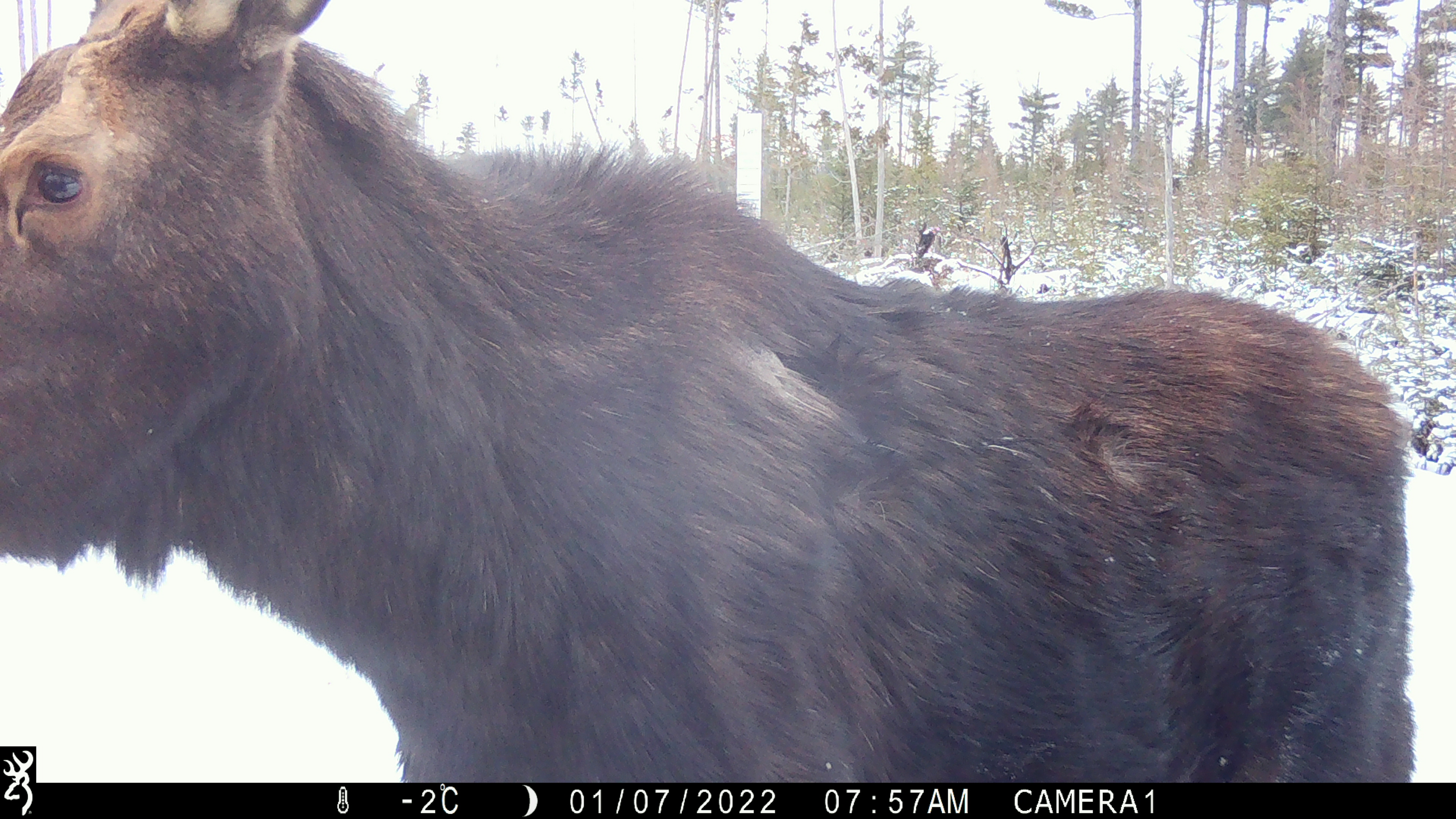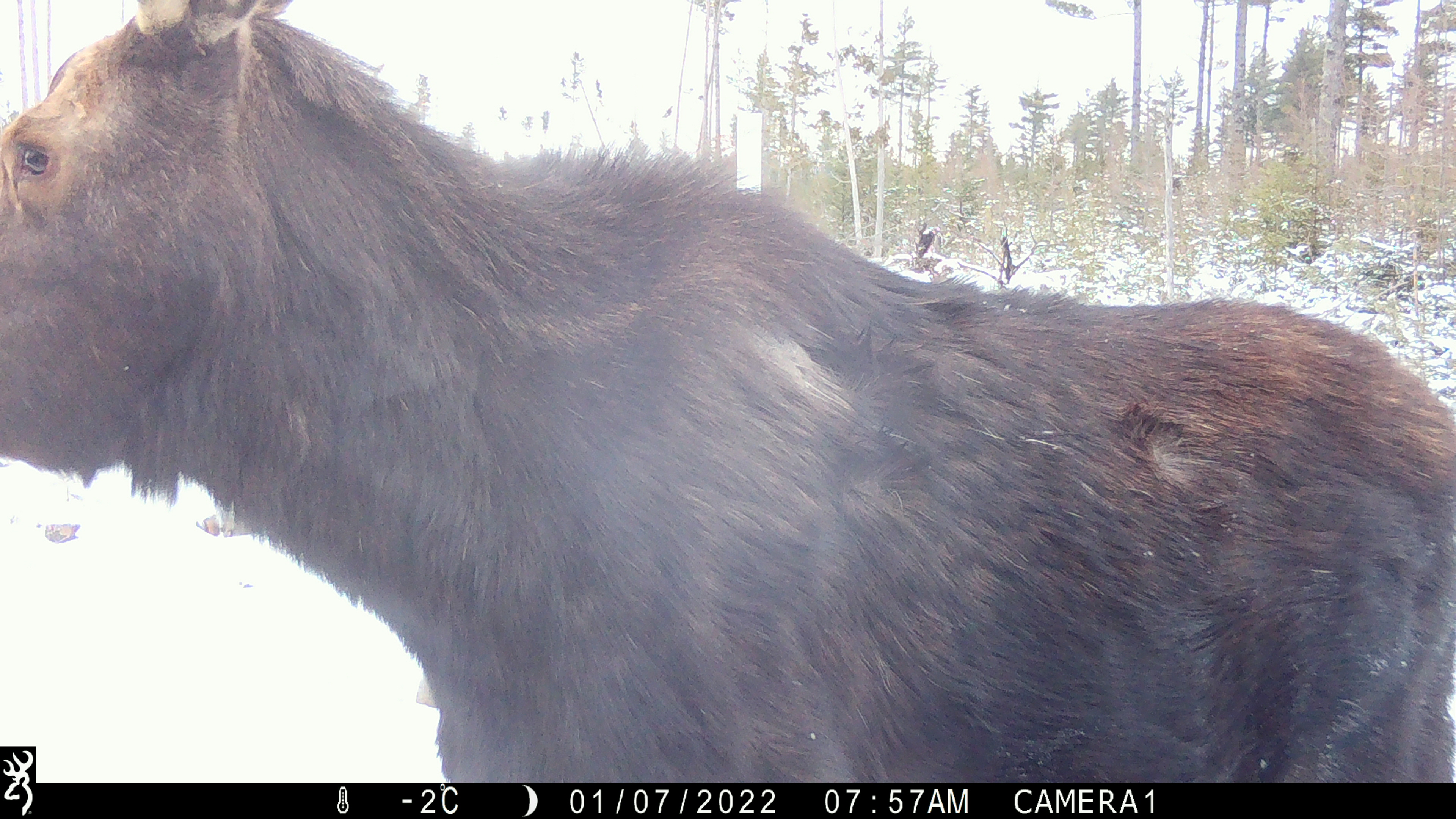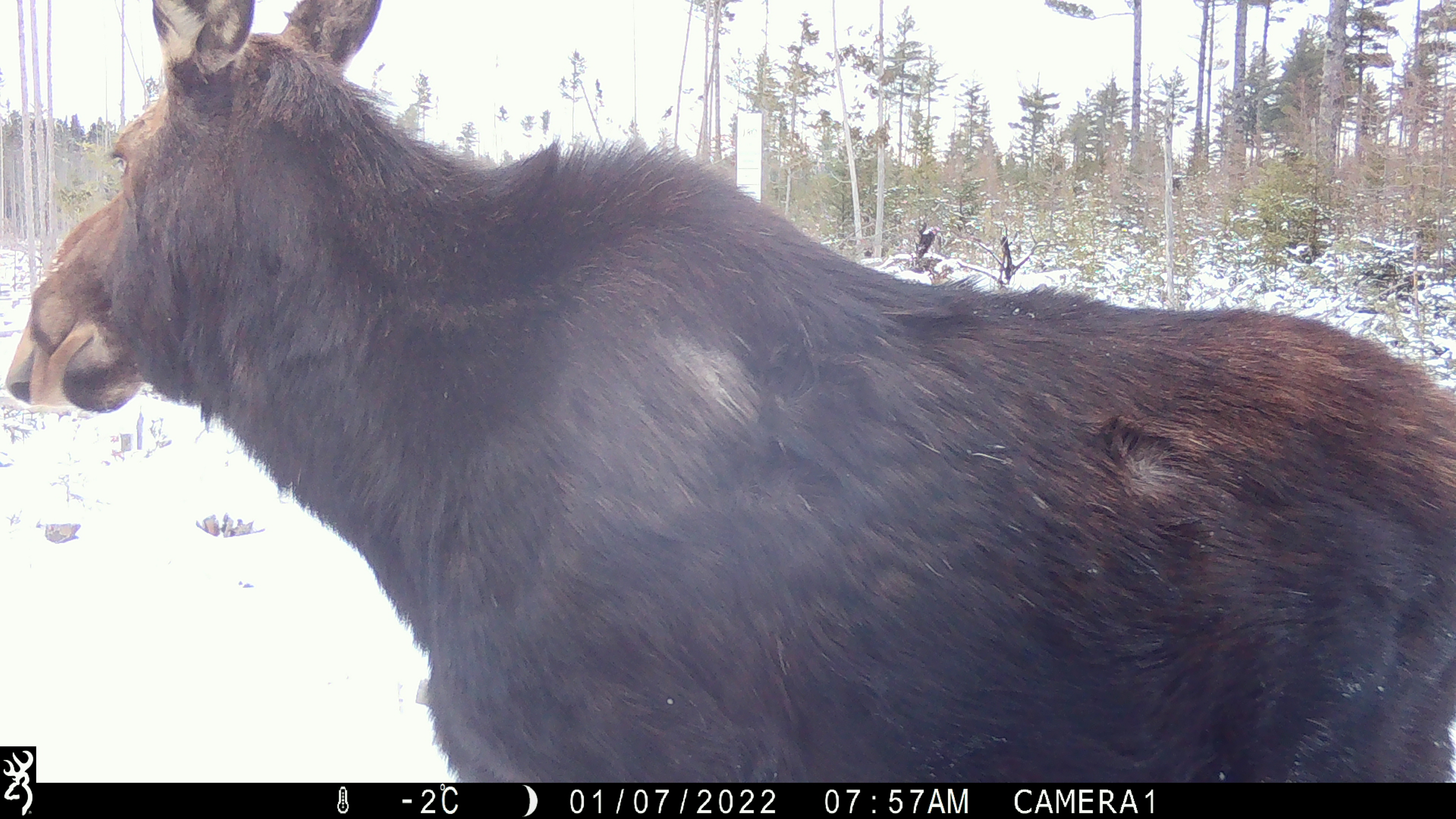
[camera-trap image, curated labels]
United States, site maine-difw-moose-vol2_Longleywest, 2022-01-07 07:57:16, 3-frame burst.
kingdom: Animalia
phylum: Chordata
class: Mammalia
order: Artiodactyla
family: Cervidae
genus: Alces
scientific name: Alces alces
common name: moose